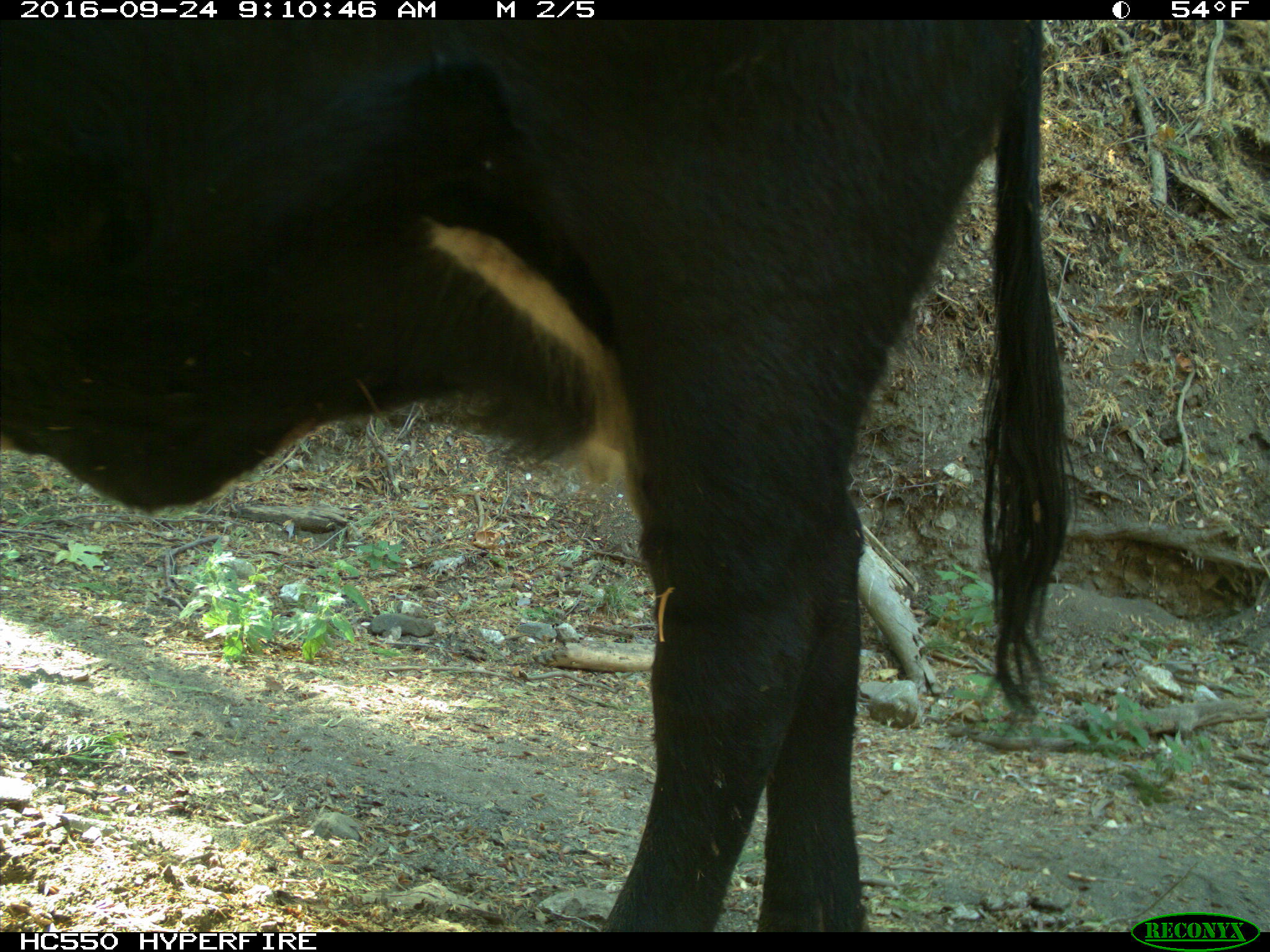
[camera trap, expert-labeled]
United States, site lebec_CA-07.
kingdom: Animalia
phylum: Chordata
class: Mammalia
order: Artiodactyla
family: Bovidae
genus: Bos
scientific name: Bos taurus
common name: domestic cow